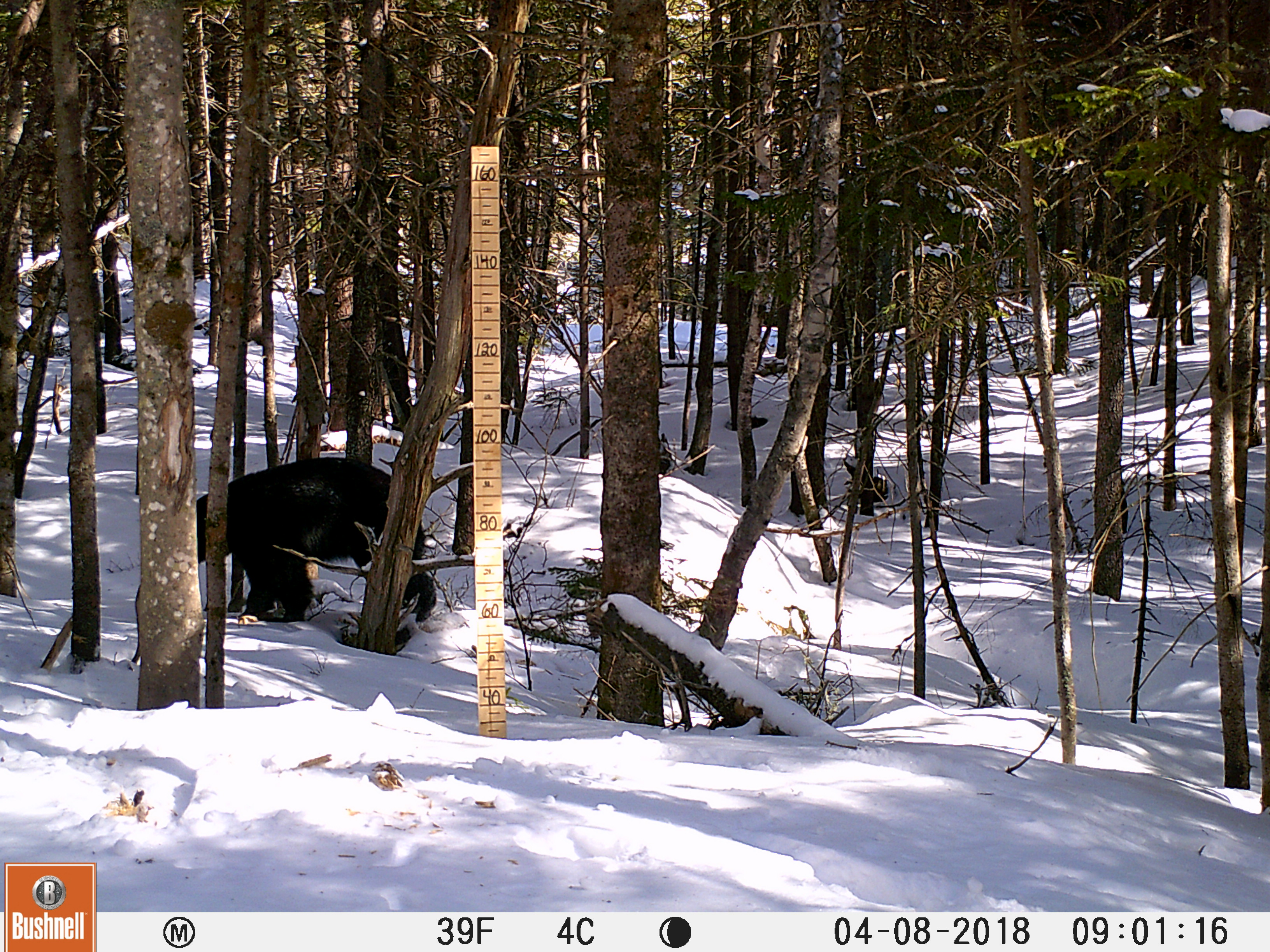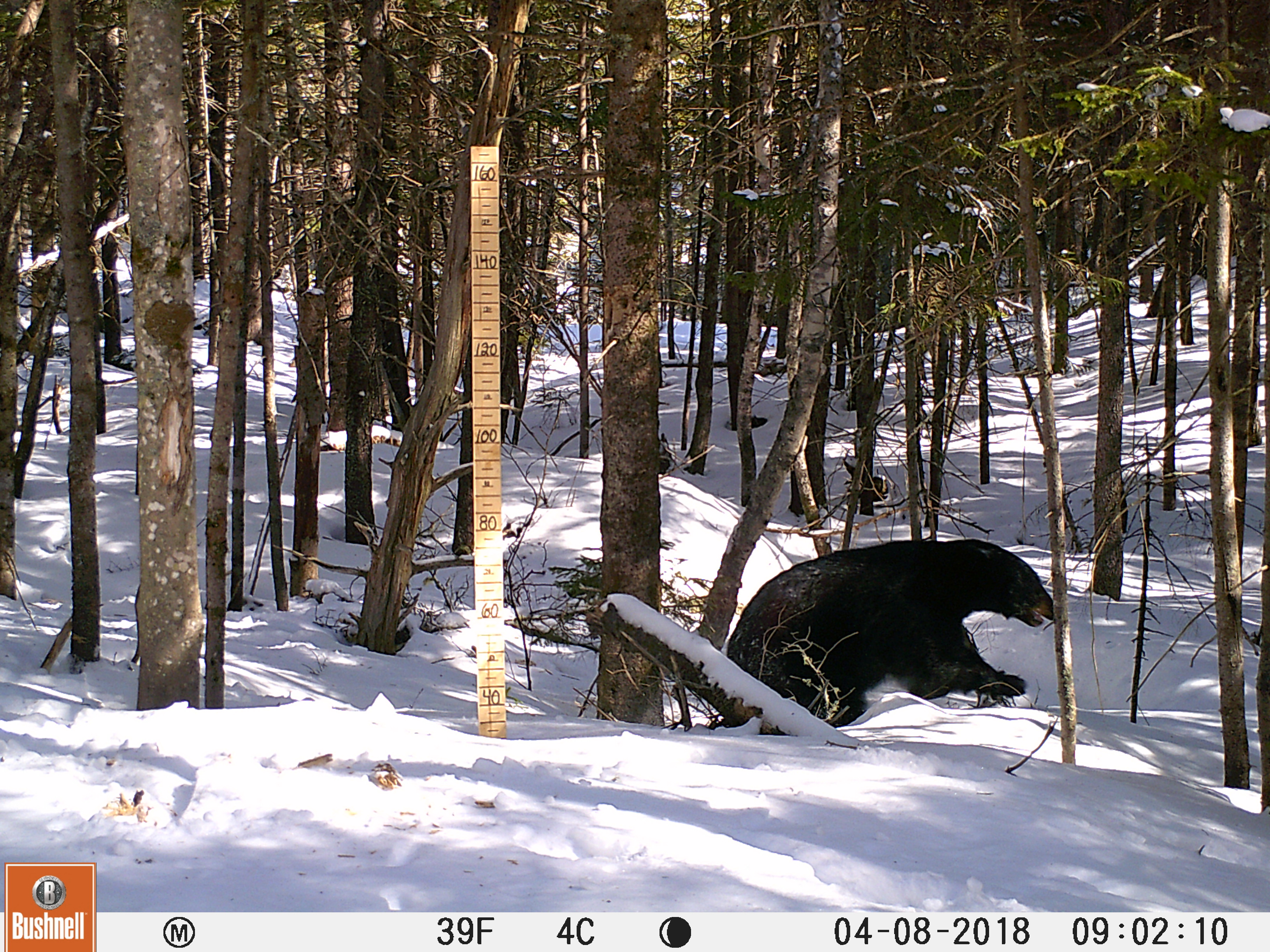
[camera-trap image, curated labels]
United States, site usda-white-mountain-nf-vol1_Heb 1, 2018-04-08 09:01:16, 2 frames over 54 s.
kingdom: Animalia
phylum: Chordata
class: Mammalia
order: Carnivora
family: Ursidae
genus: Ursus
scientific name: Ursus americanus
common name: black bear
Black bear (Ursus americanus).